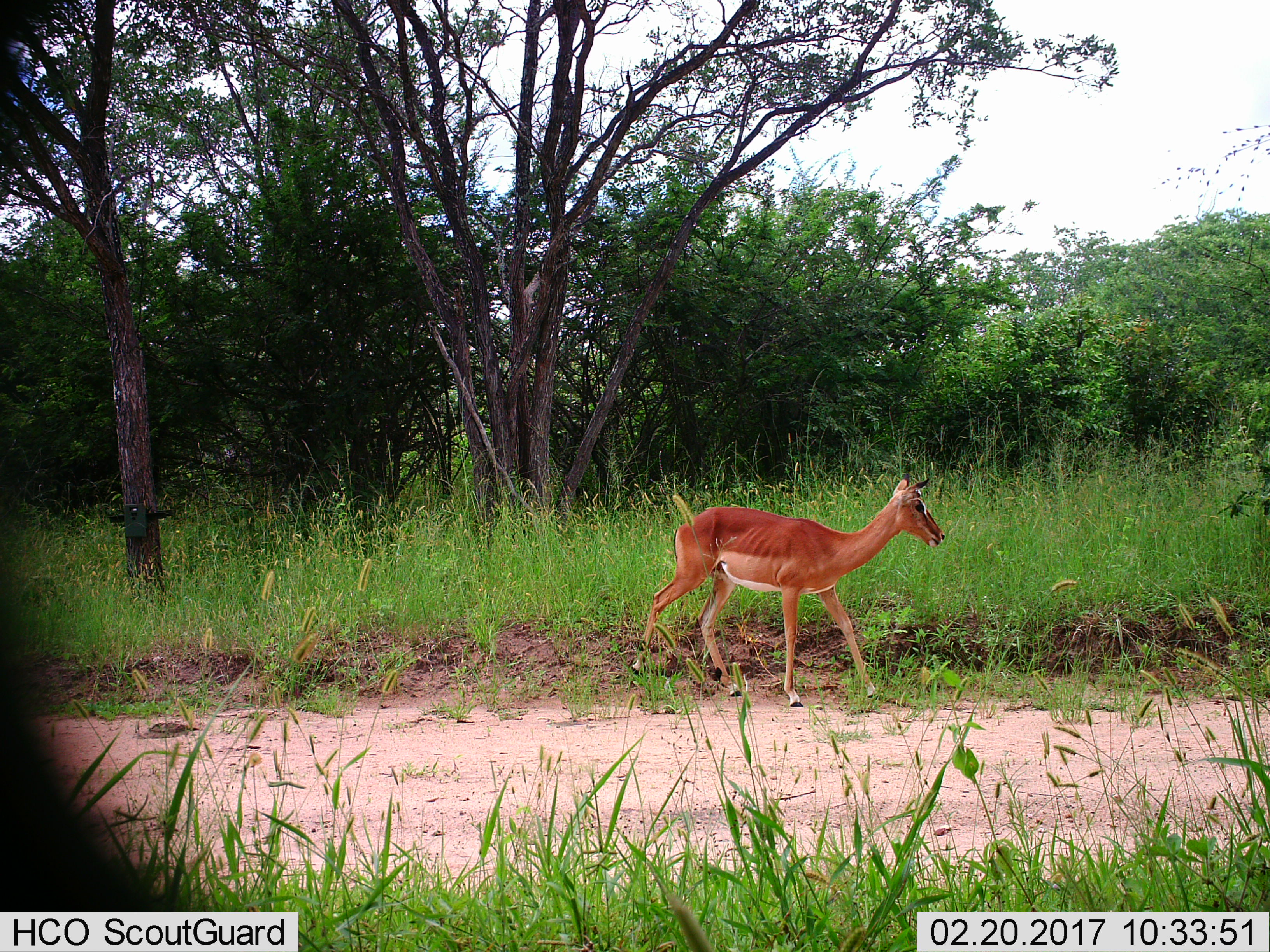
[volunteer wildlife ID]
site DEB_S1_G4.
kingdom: Animalia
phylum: Chordata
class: Mammalia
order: Artiodactyla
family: Bovidae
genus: Aepyceros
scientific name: Aepyceros melampus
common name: impala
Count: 1.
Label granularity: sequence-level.